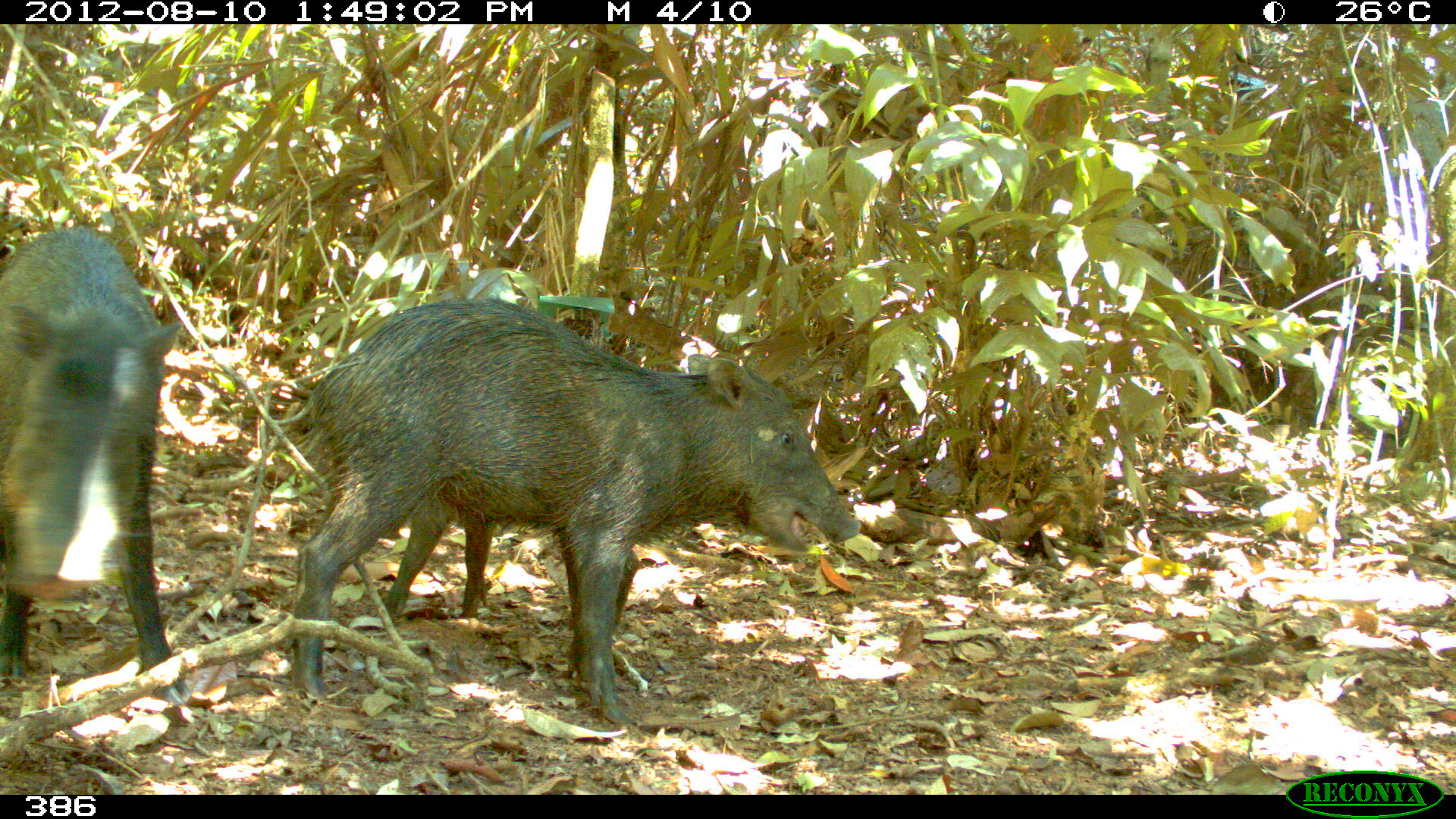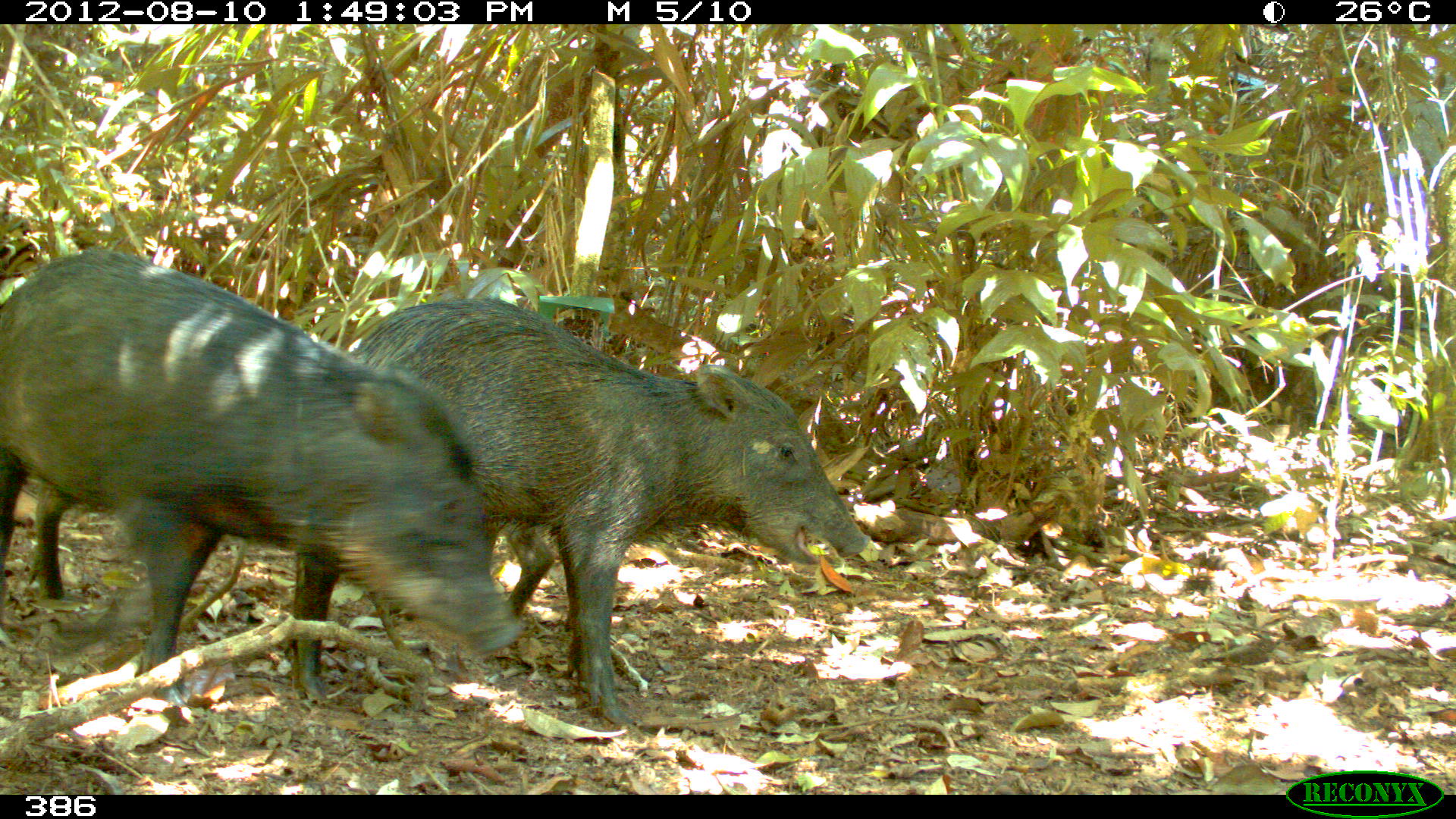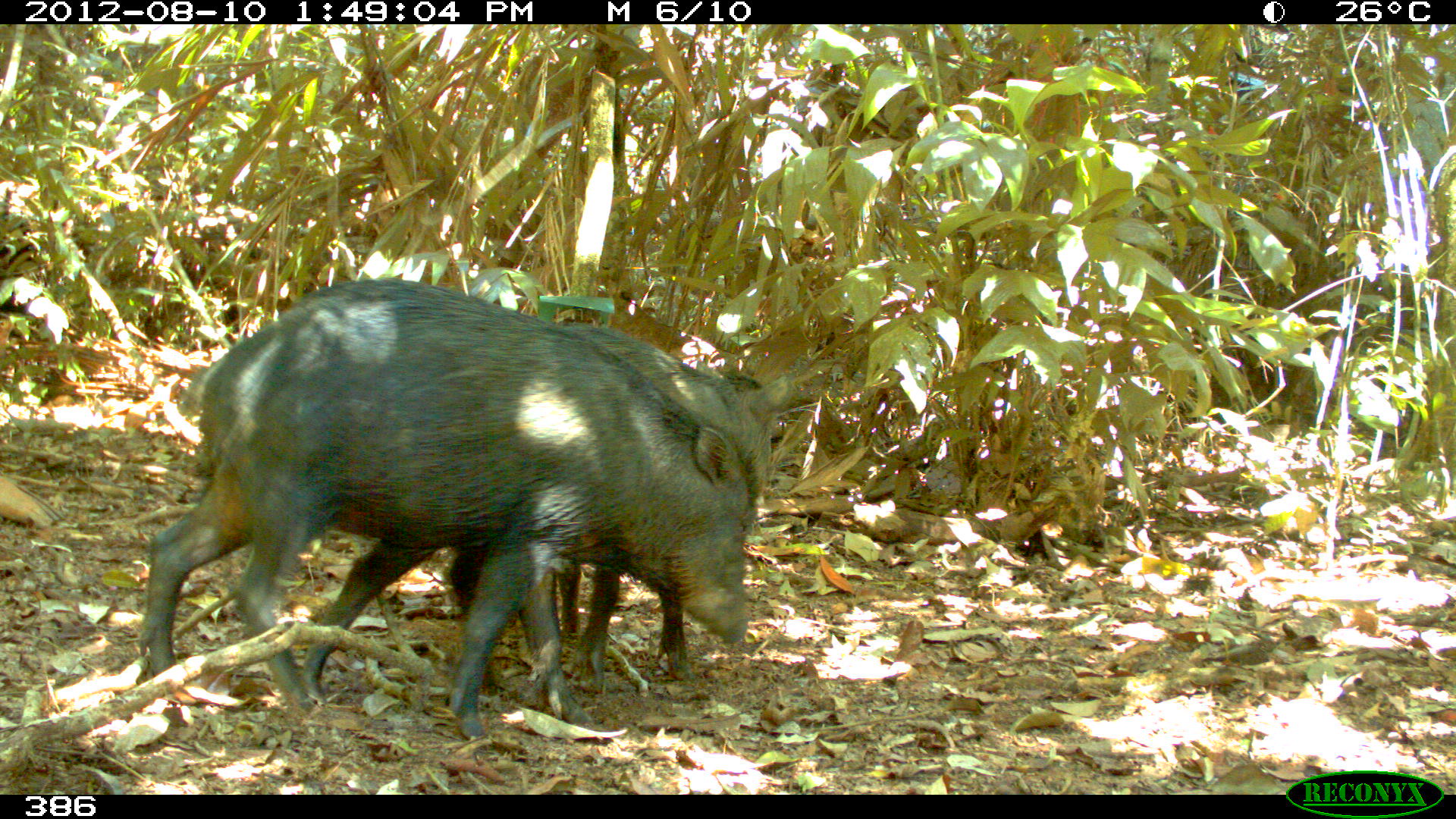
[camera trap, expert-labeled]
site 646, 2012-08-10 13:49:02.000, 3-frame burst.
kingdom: Animalia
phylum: Chordata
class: Mammalia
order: Artiodactyla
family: Tayassuidae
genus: Tayassu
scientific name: Tayassu pecari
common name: white-lipped peccary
Tayassu pecari (white-lipped peccary).